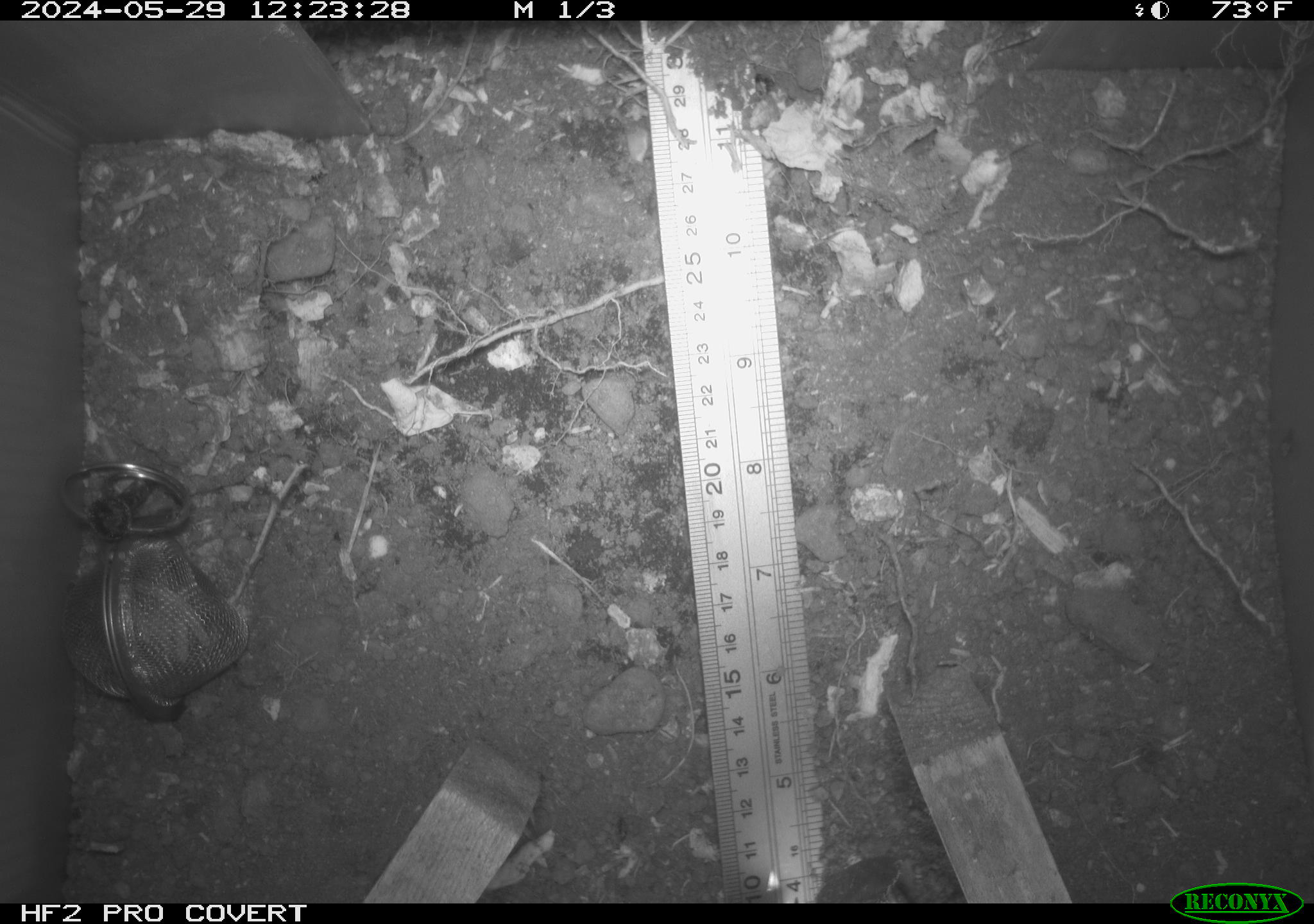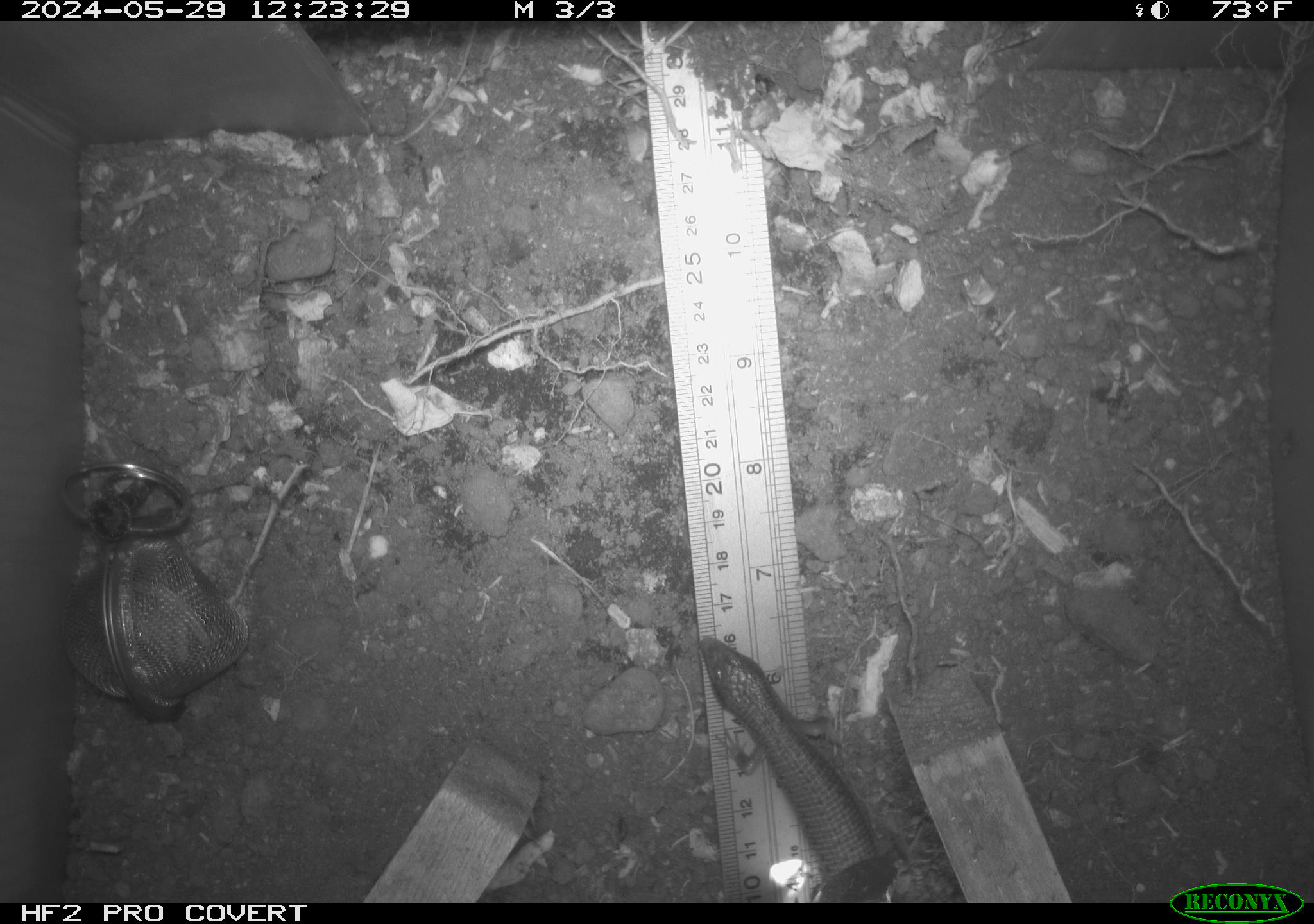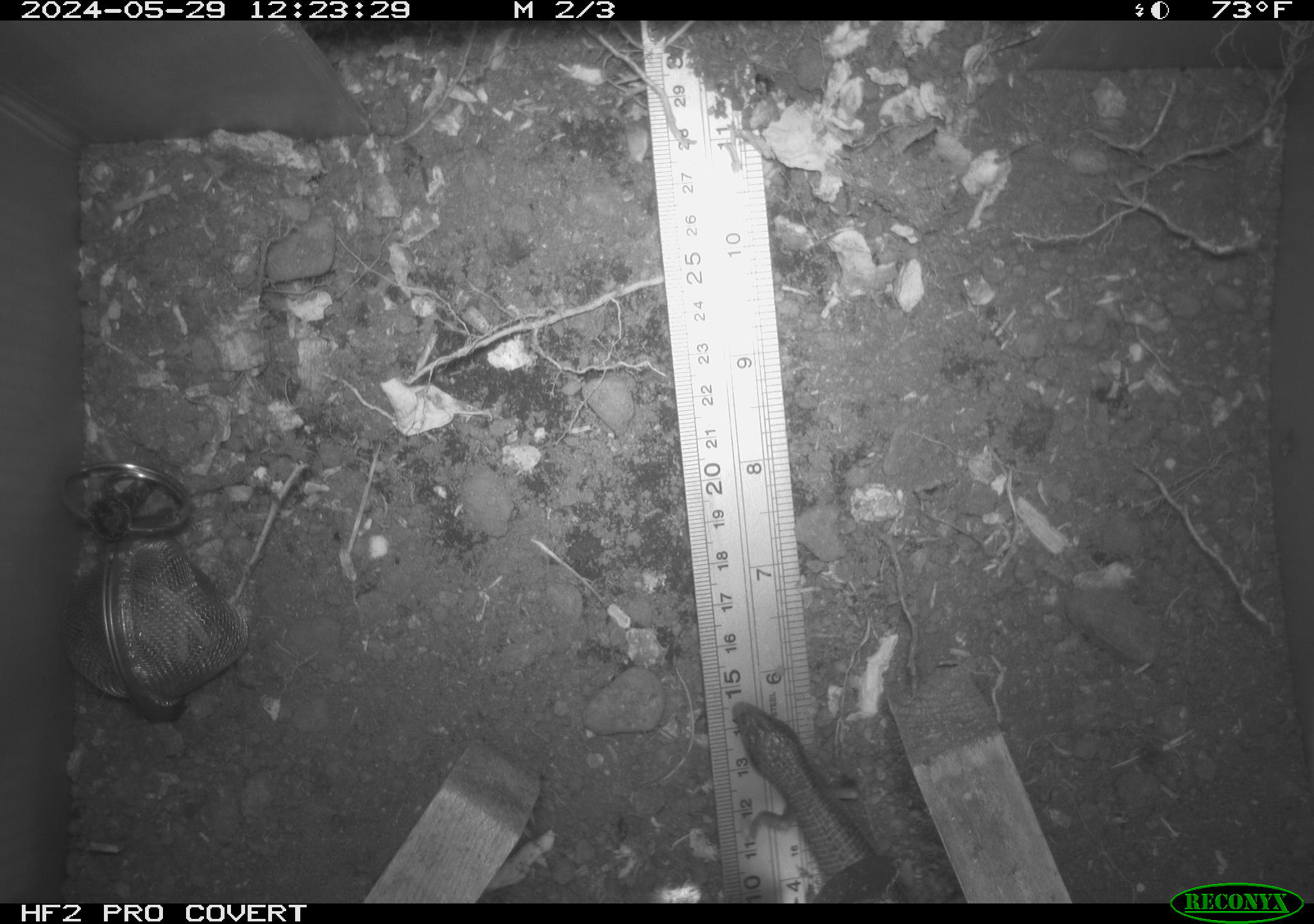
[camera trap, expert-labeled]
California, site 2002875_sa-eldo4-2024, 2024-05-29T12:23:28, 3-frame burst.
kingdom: Animalia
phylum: Chordata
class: Reptilia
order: Squamata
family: Anguidae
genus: Elgaria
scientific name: Elgaria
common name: alligator lizards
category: elgaria species